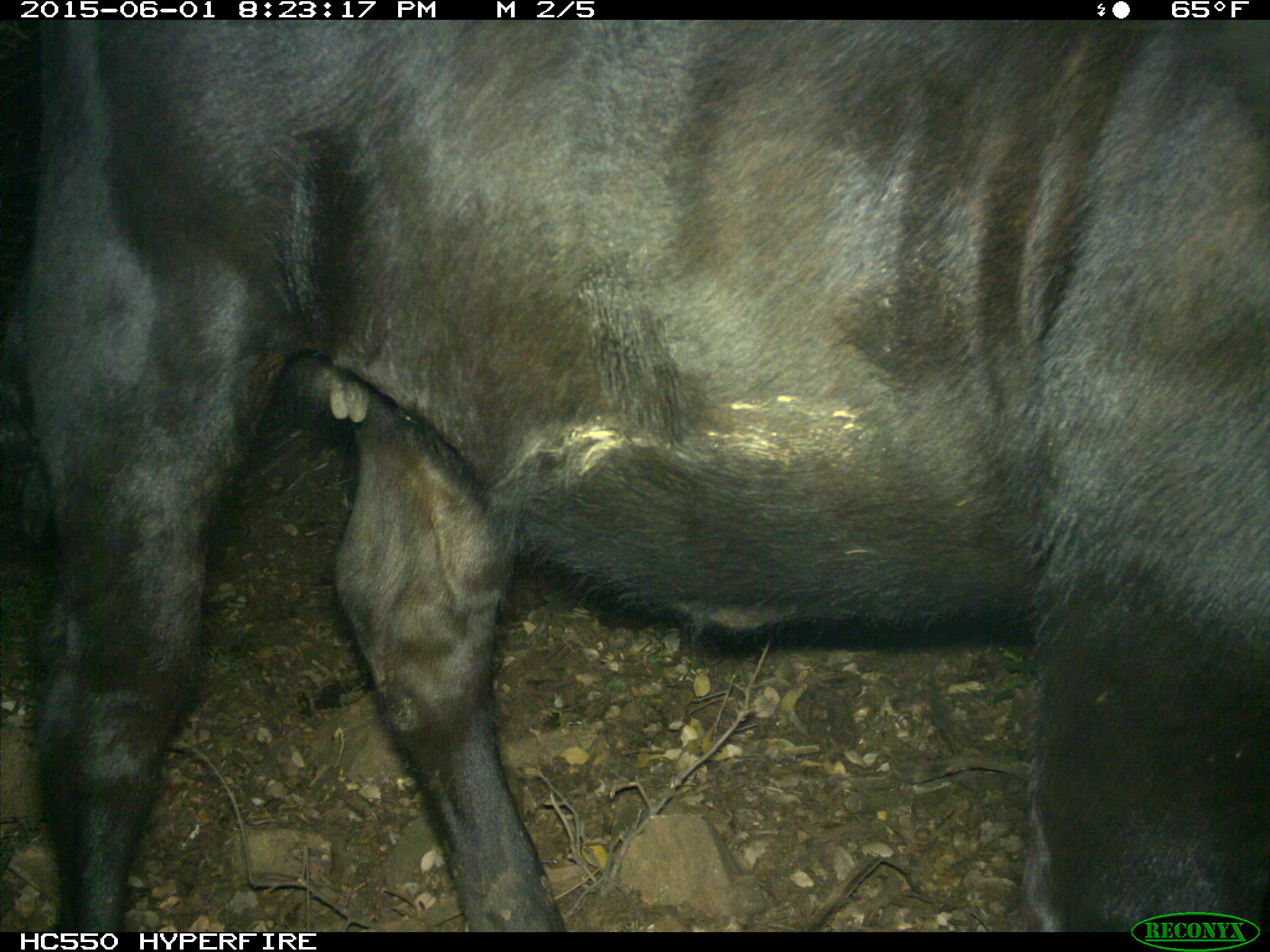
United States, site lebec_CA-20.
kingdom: Animalia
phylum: Chordata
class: Mammalia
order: Artiodactyla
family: Bovidae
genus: Bos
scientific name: Bos taurus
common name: domestic cow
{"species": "Bos taurus (domestic cow)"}